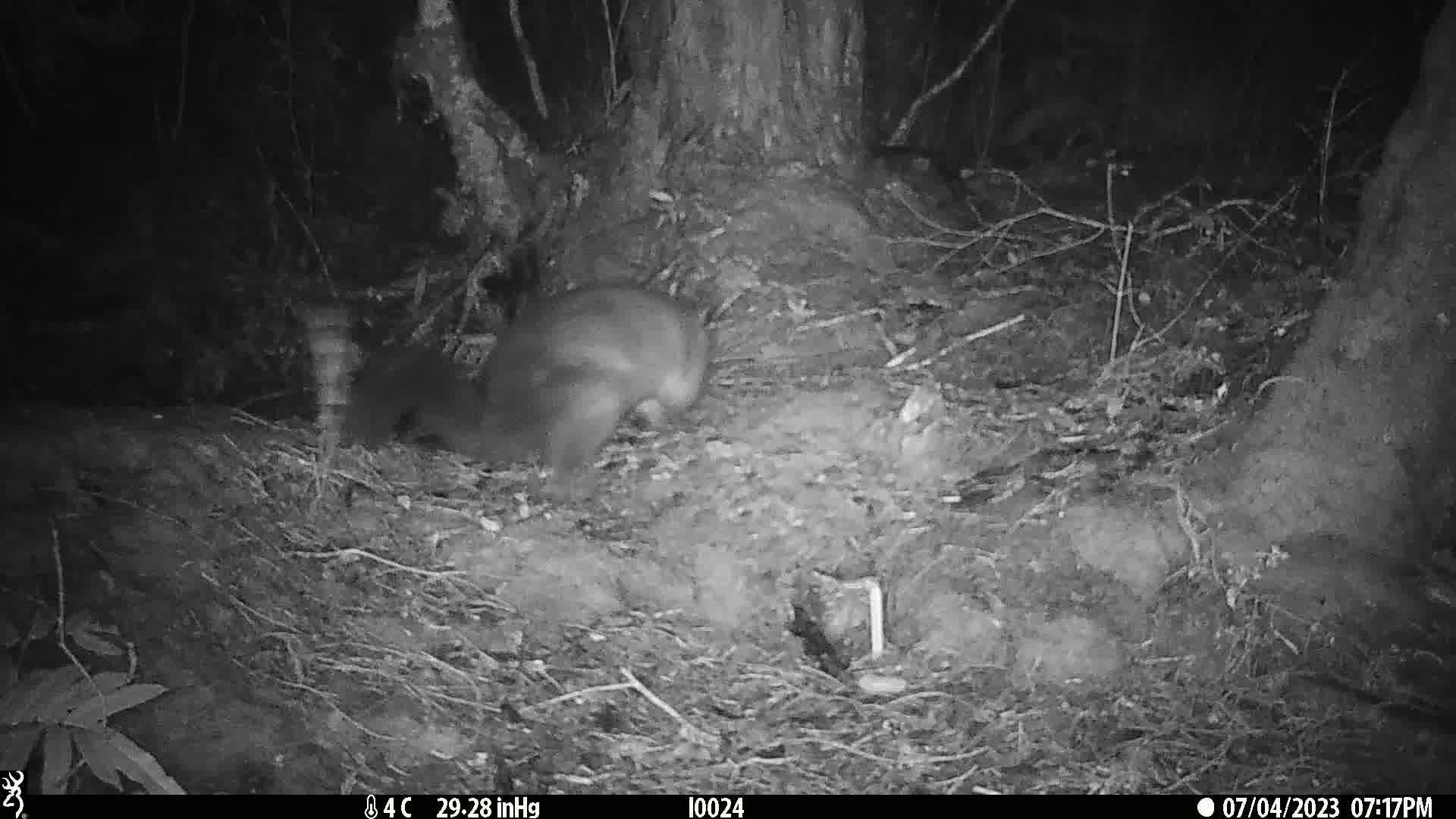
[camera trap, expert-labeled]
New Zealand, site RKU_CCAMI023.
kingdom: Animalia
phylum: Chordata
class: Mammalia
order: Diprotodontia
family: Phalangeridae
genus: Trichosurus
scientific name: Trichosurus vulpecula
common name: common brushtail possum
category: possum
Possum (common brushtail possum) (Trichosurus vulpecula).